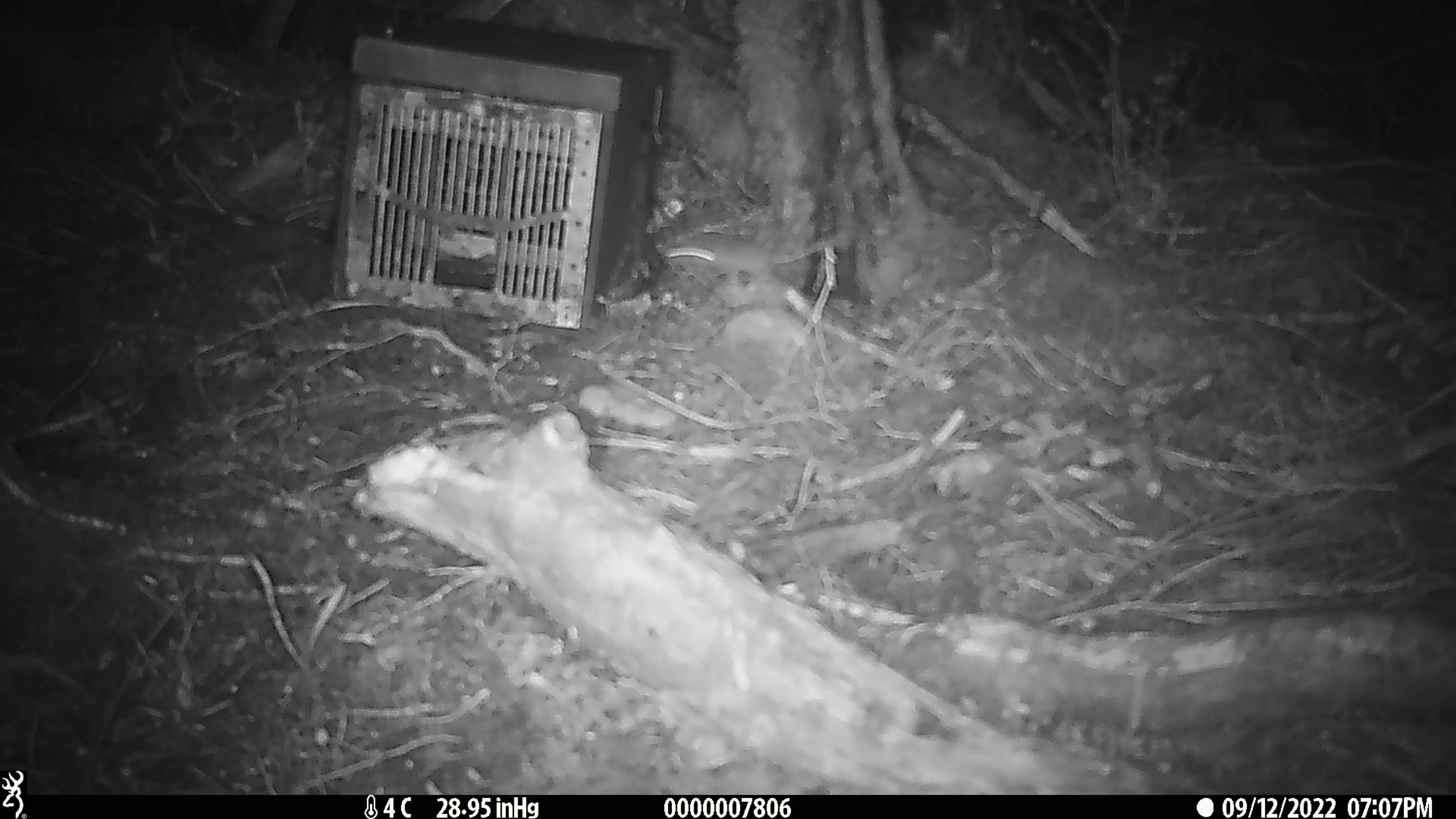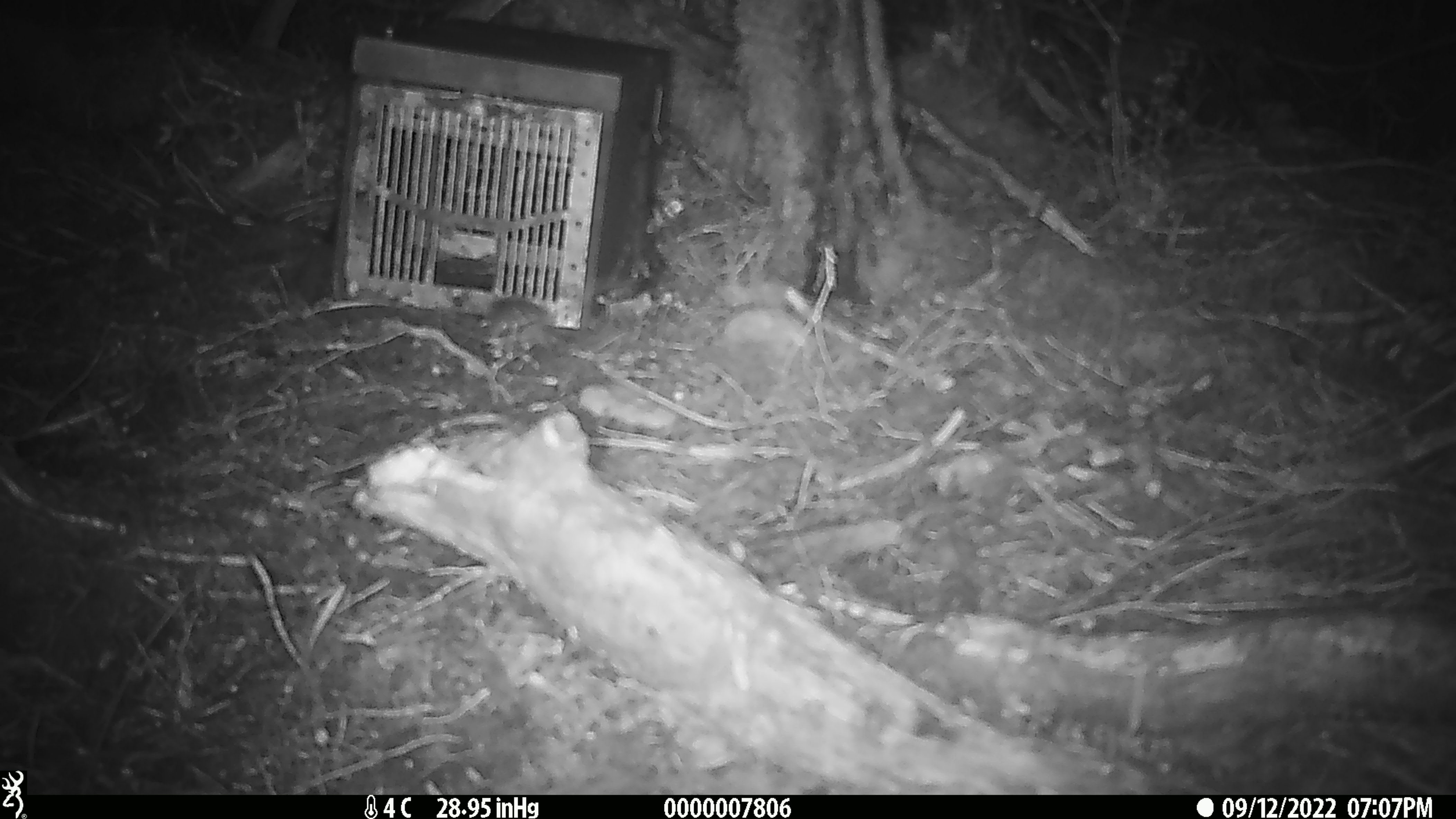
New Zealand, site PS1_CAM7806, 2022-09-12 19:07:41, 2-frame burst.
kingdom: Animalia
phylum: Chordata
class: Mammalia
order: Rodentia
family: Muridae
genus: Mus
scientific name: Mus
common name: mouse